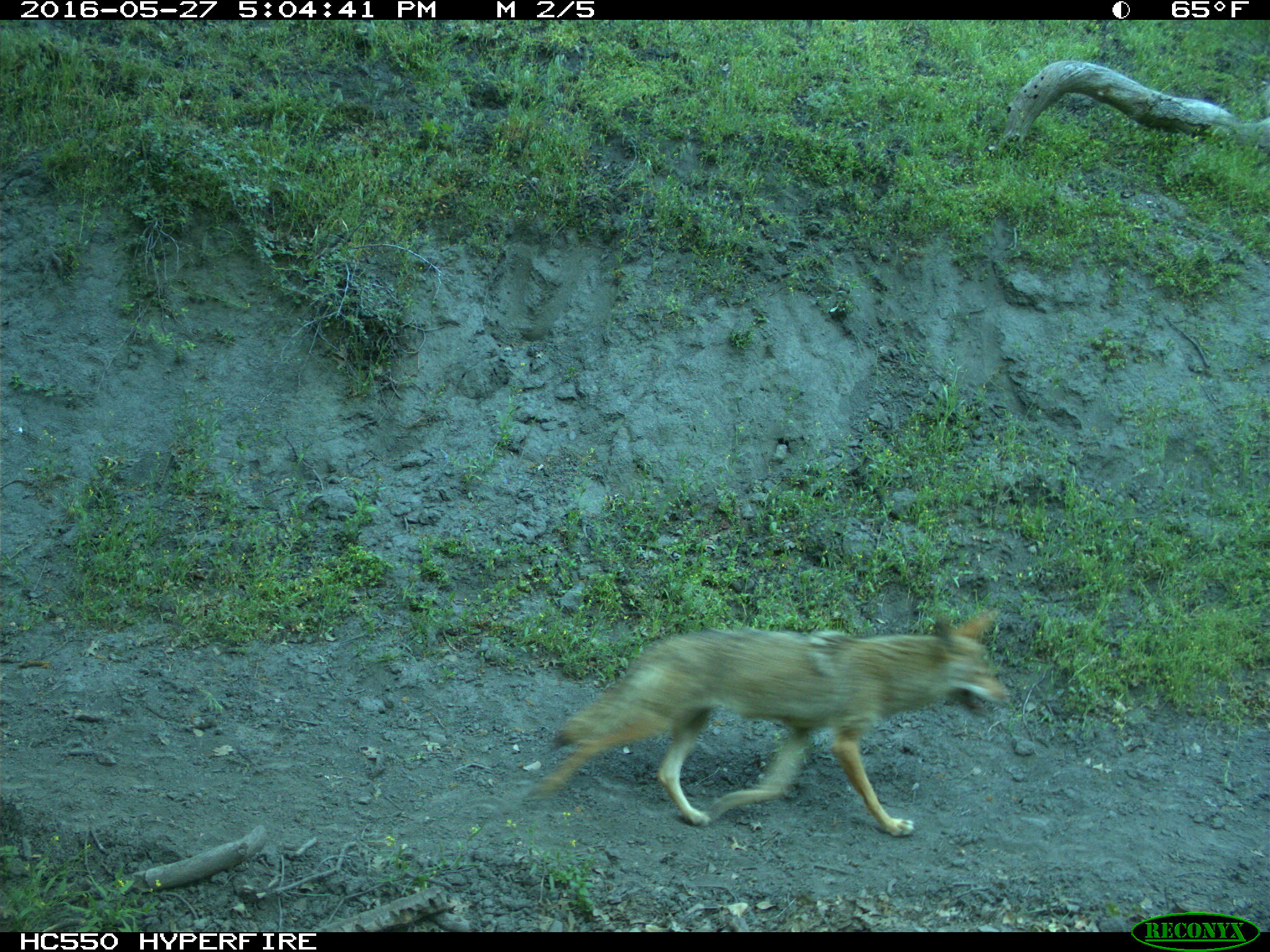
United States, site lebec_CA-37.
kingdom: Animalia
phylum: Chordata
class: Mammalia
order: Carnivora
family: Canidae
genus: Canis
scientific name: Canis latrans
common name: coyote